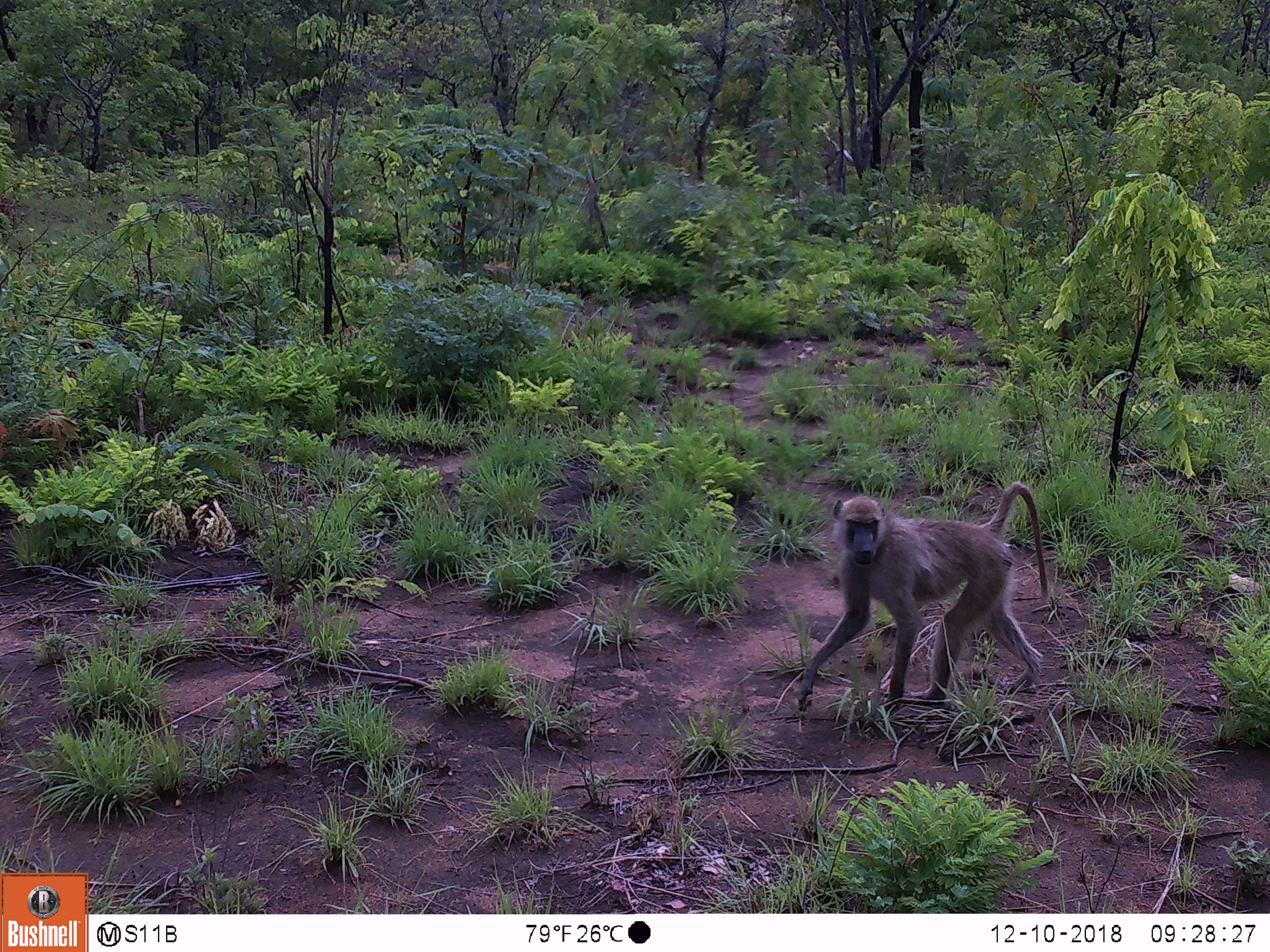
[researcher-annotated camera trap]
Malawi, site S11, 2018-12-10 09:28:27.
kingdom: Animalia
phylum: Chordata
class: Mammalia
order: Primates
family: Cercopithecidae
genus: Papio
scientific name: Papio cynocephalus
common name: yellow baboon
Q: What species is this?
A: Yellow baboon (Papio cynocephalus).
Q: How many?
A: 1.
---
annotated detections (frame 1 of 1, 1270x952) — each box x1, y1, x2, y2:
yellow baboon: 779, 460, 1067, 711